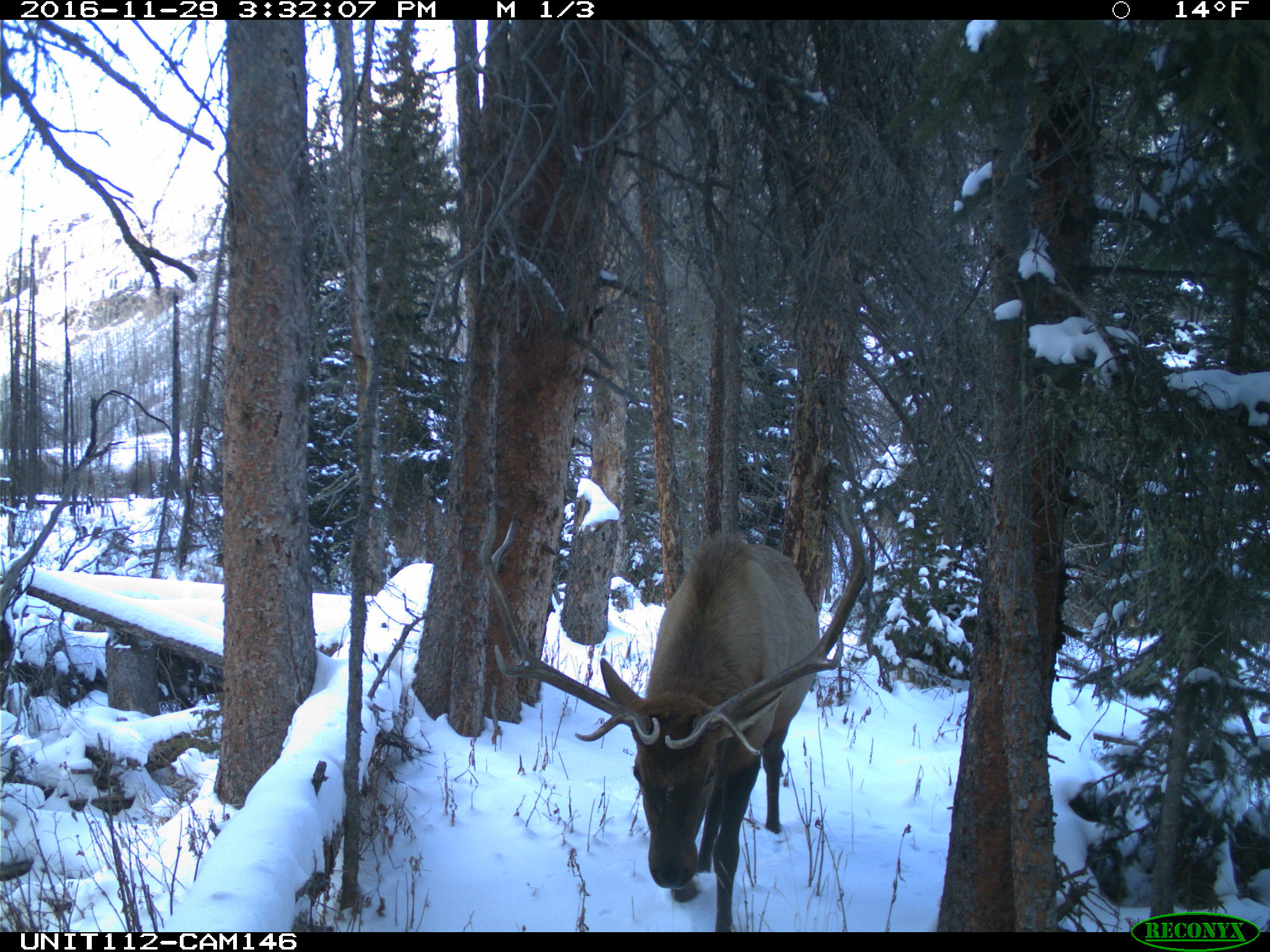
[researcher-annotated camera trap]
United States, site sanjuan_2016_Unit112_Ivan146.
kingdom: Animalia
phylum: Chordata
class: Mammalia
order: Artiodactyla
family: Cervidae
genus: Cervus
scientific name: Cervus elaphus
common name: red deer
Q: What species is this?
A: Cervus elaphus (red deer).